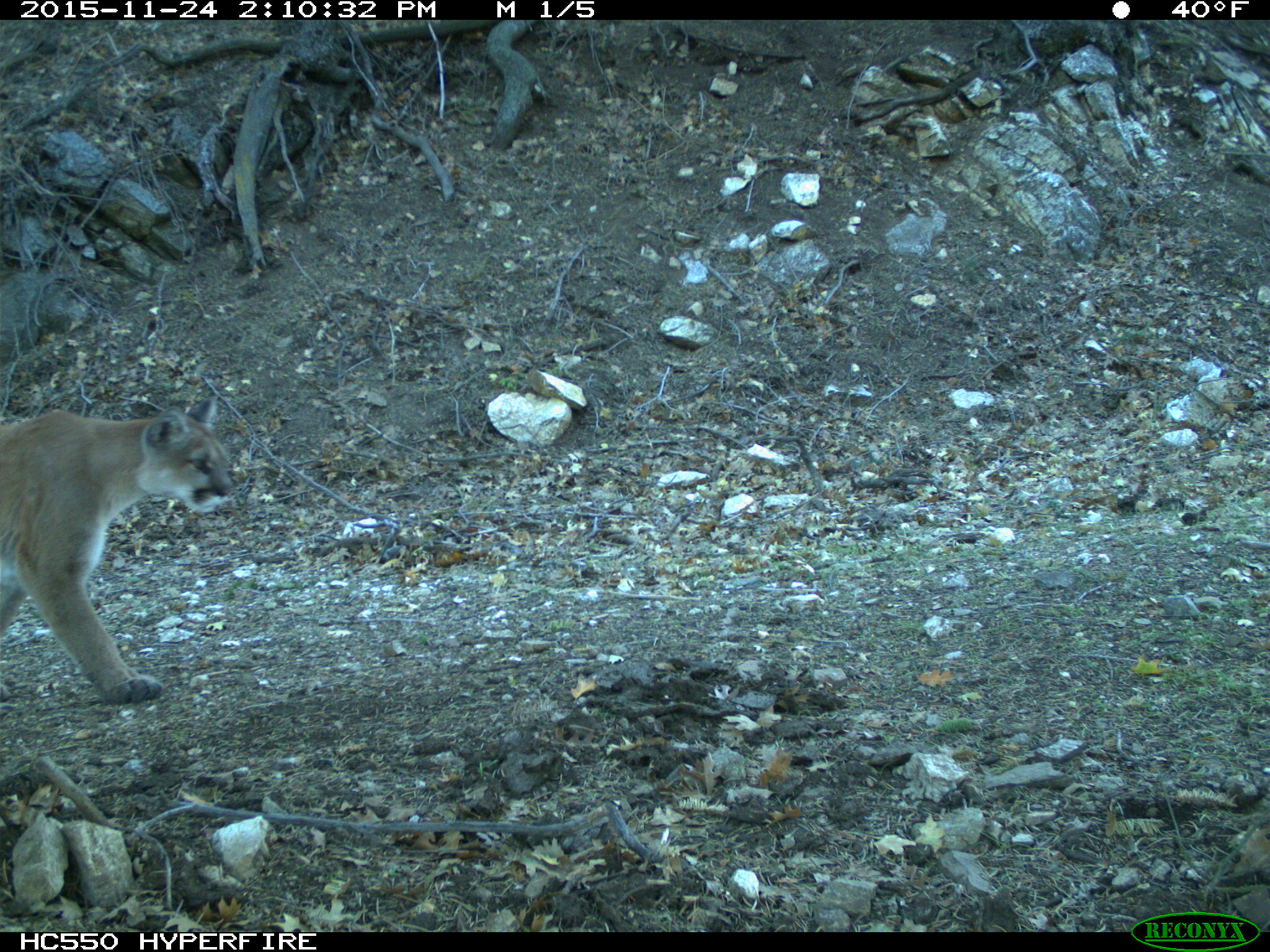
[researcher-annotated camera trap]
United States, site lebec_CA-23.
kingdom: Animalia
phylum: Chordata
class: Mammalia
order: Carnivora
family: Felidae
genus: Puma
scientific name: Puma concolor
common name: mountain lion